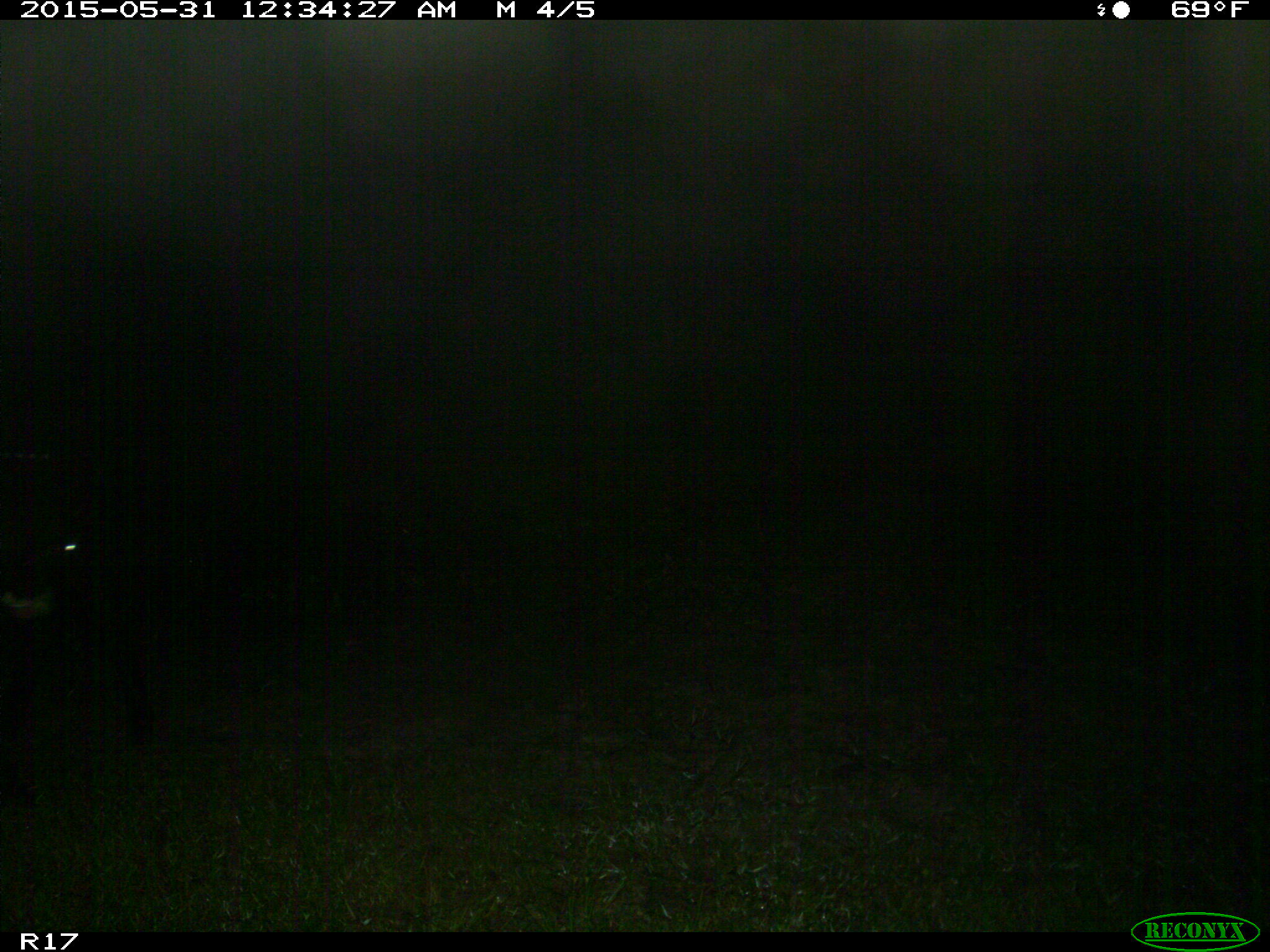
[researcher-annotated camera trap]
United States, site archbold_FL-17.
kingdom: Animalia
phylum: Chordata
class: Mammalia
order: Artiodactyla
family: Bovidae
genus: Bos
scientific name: Bos taurus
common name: domestic cow